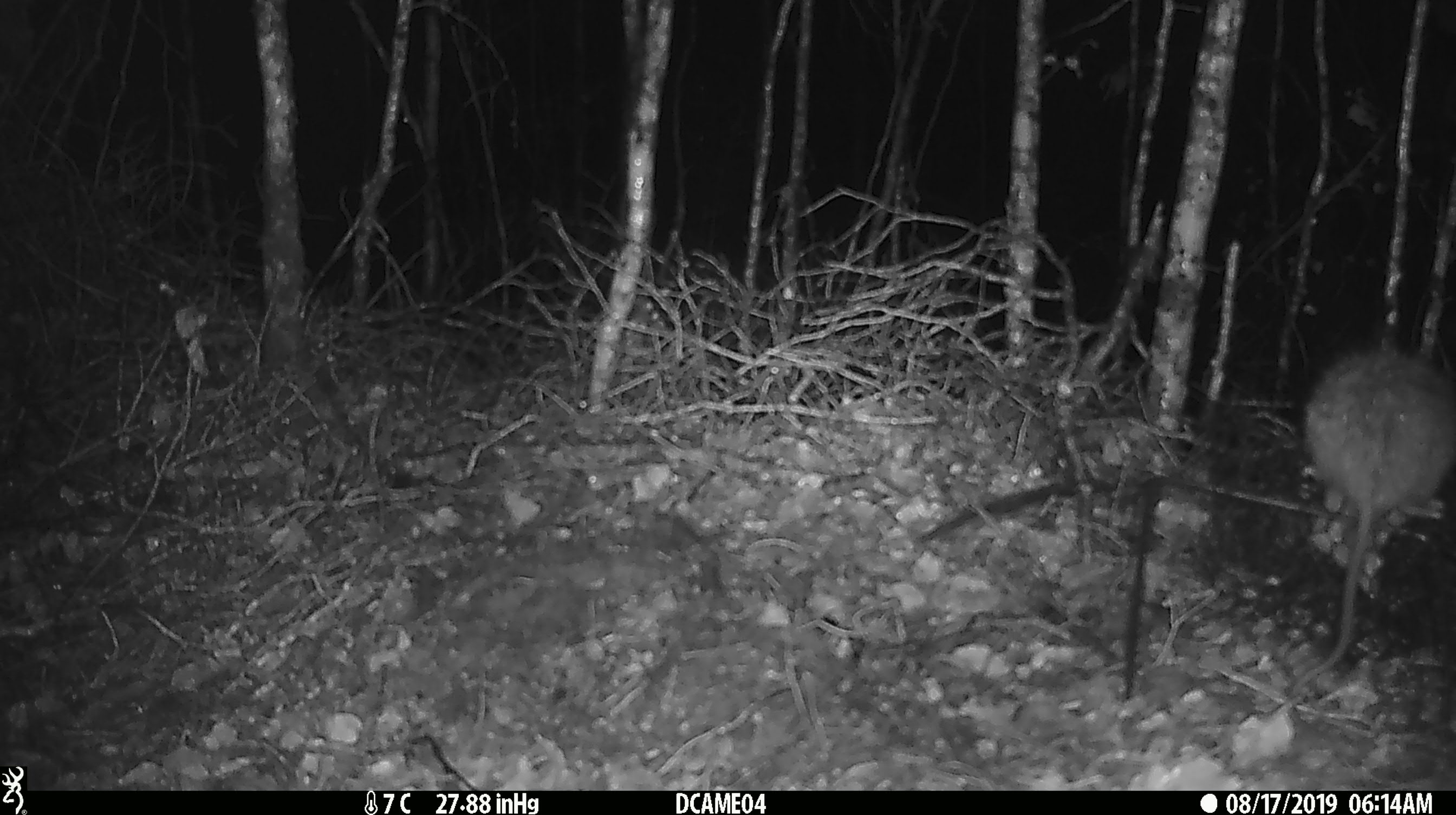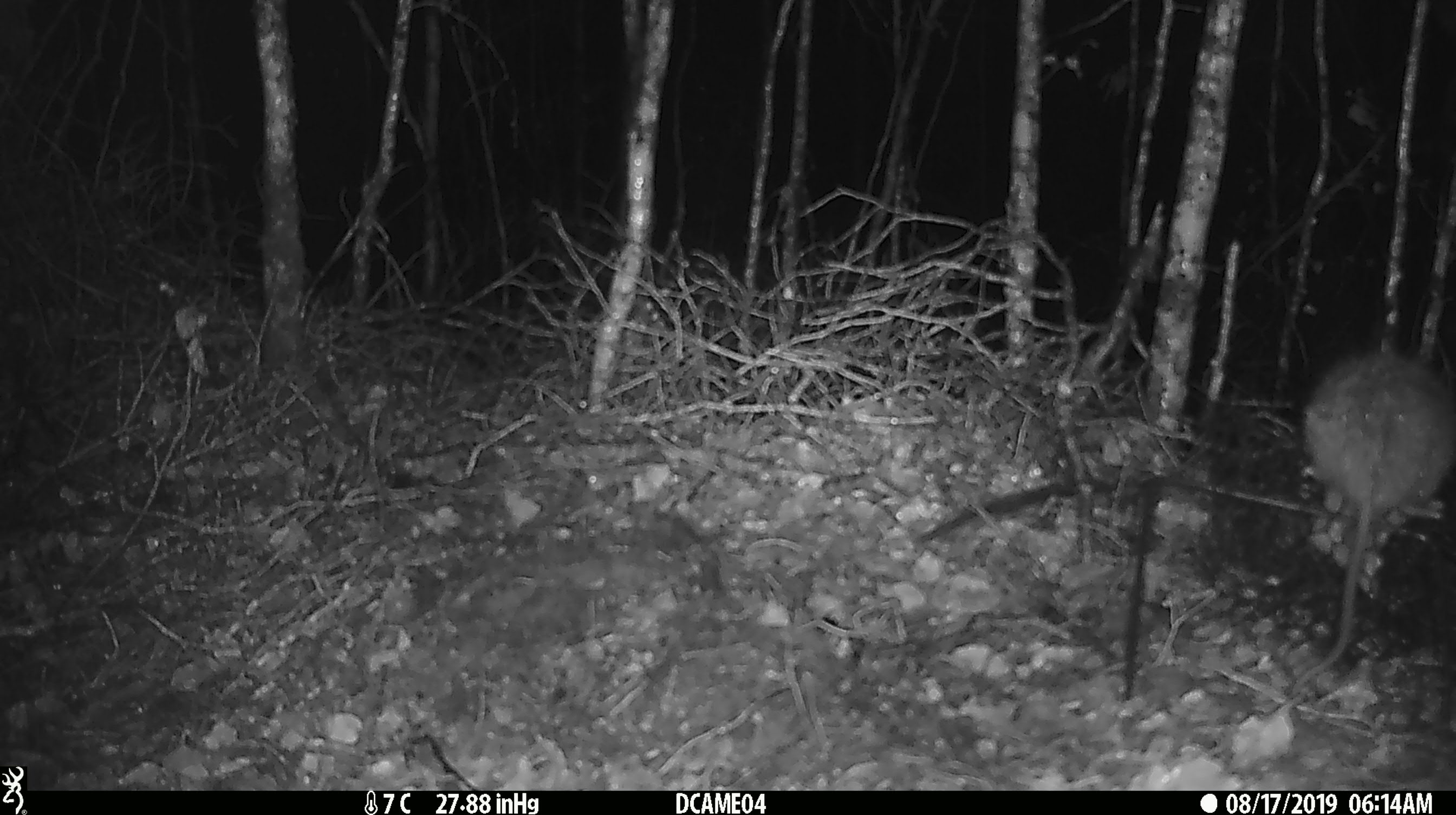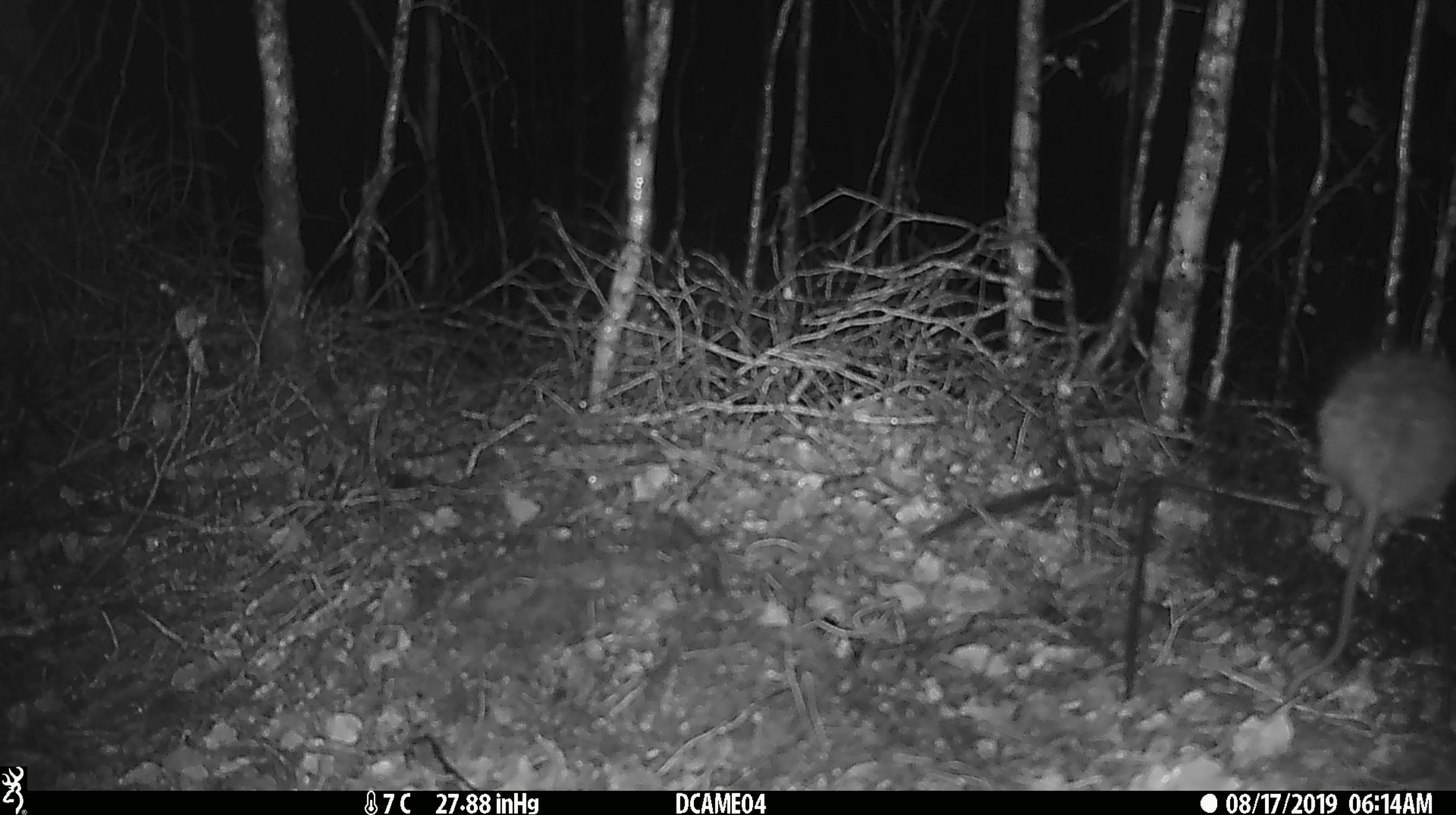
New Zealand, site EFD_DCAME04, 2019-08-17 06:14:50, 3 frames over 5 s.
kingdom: Animalia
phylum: Chordata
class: Mammalia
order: Rodentia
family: Muridae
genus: Rattus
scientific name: Rattus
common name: rat